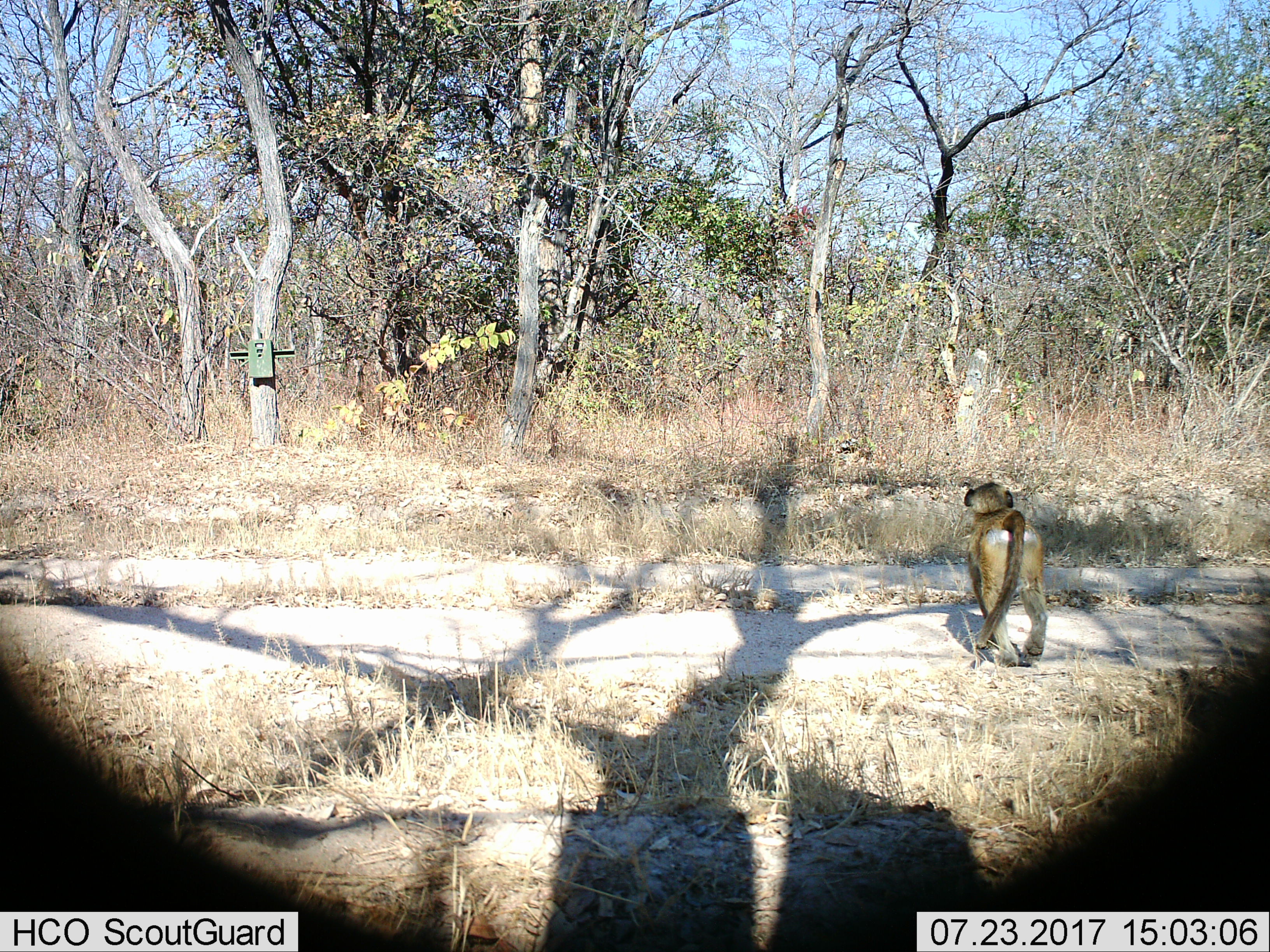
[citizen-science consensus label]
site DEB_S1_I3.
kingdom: Animalia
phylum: Chordata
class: Mammalia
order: Primates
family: Cercopithecidae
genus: Papio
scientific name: Papio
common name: baboon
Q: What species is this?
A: Baboon (Papio).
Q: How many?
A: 1.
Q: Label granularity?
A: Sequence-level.